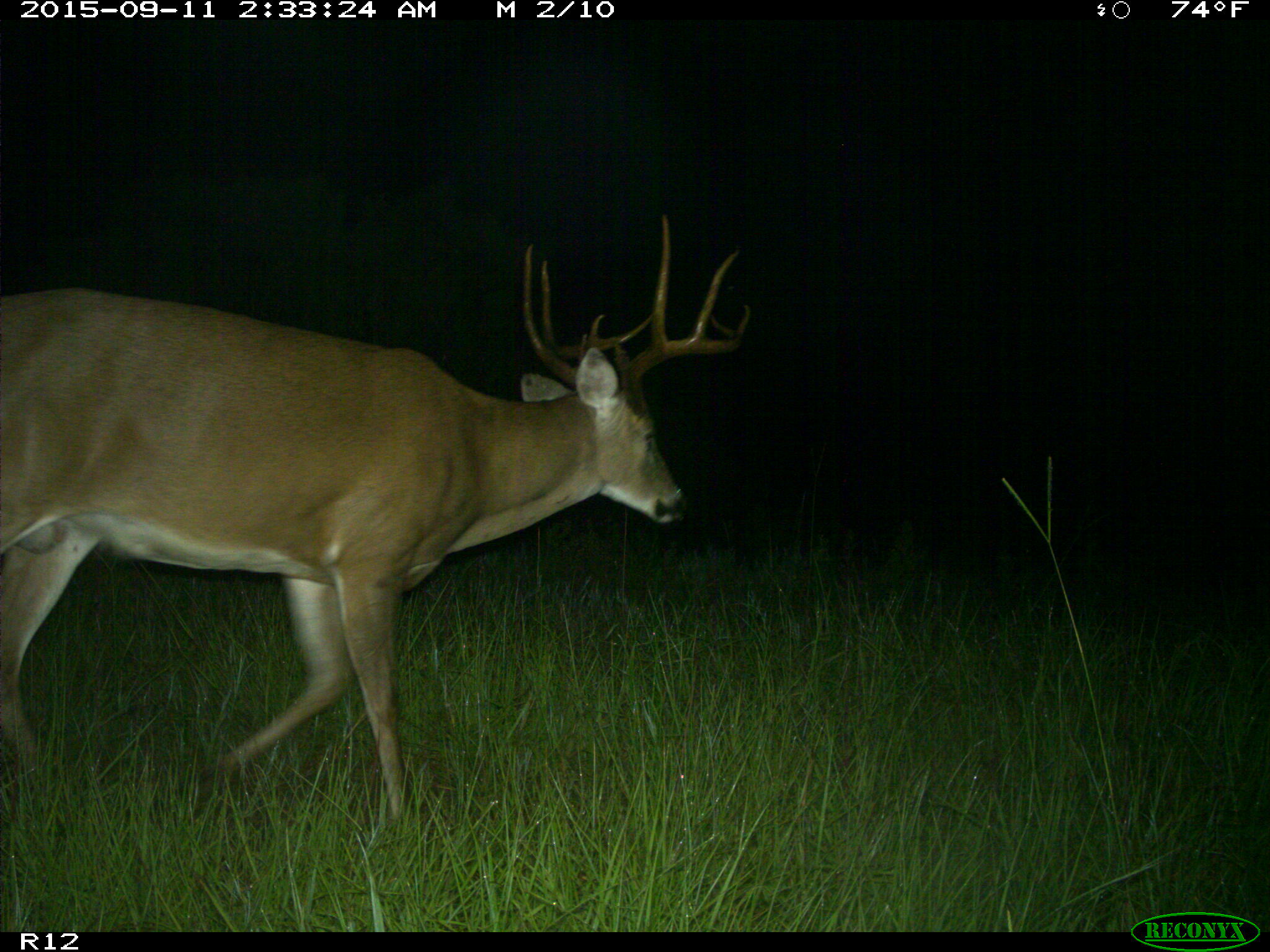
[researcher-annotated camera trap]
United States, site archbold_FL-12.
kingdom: Animalia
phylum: Chordata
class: Mammalia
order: Artiodactyla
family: Cervidae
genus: Odocoileus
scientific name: Odocoileus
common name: deer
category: unidentified deer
Unidentified deer (deer) (Odocoileus).